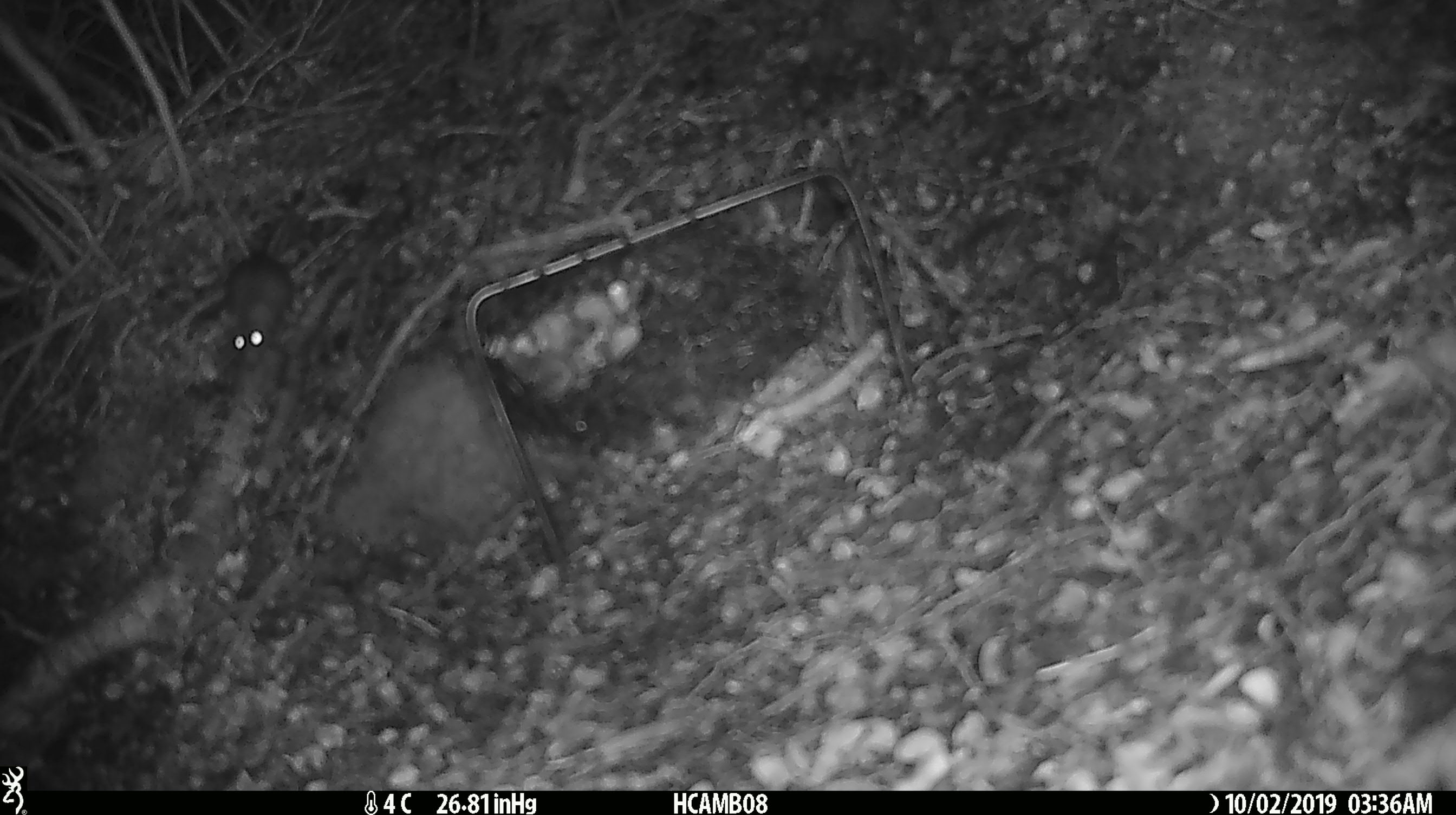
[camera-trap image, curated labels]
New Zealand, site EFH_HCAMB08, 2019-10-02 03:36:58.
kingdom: Animalia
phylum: Chordata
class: Mammalia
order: Rodentia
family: Muridae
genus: Mus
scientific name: Mus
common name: mouse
Mouse (Mus).